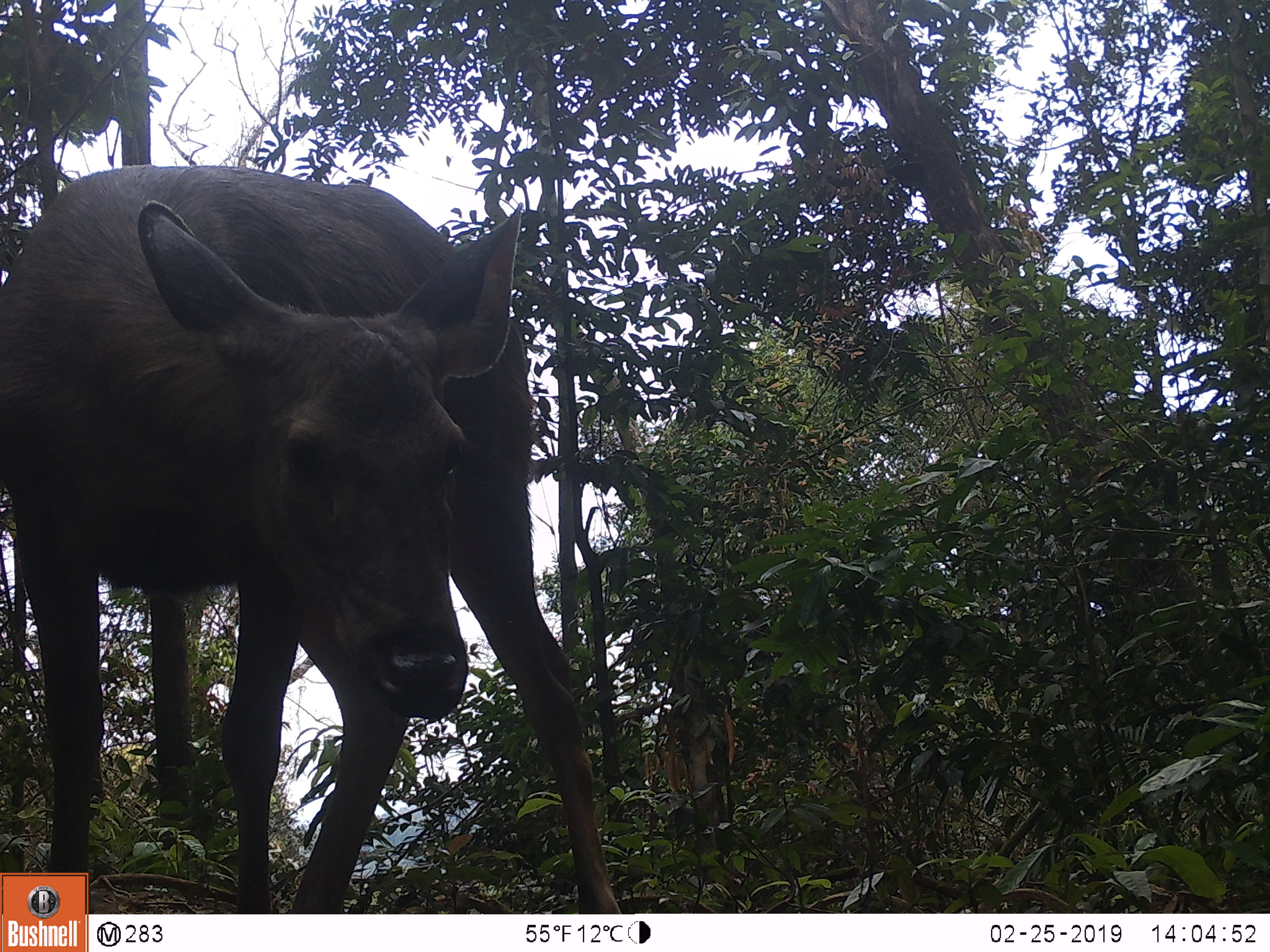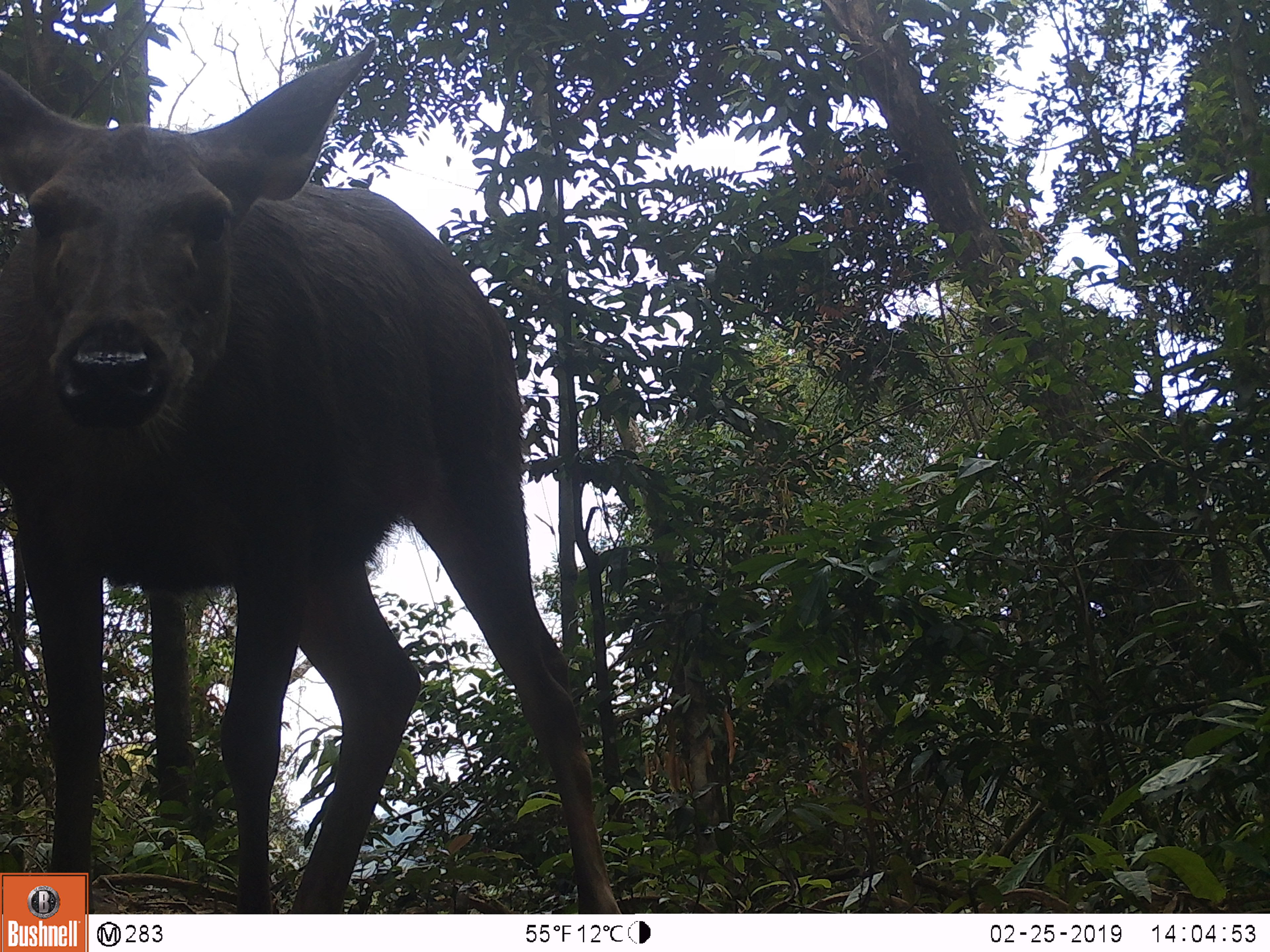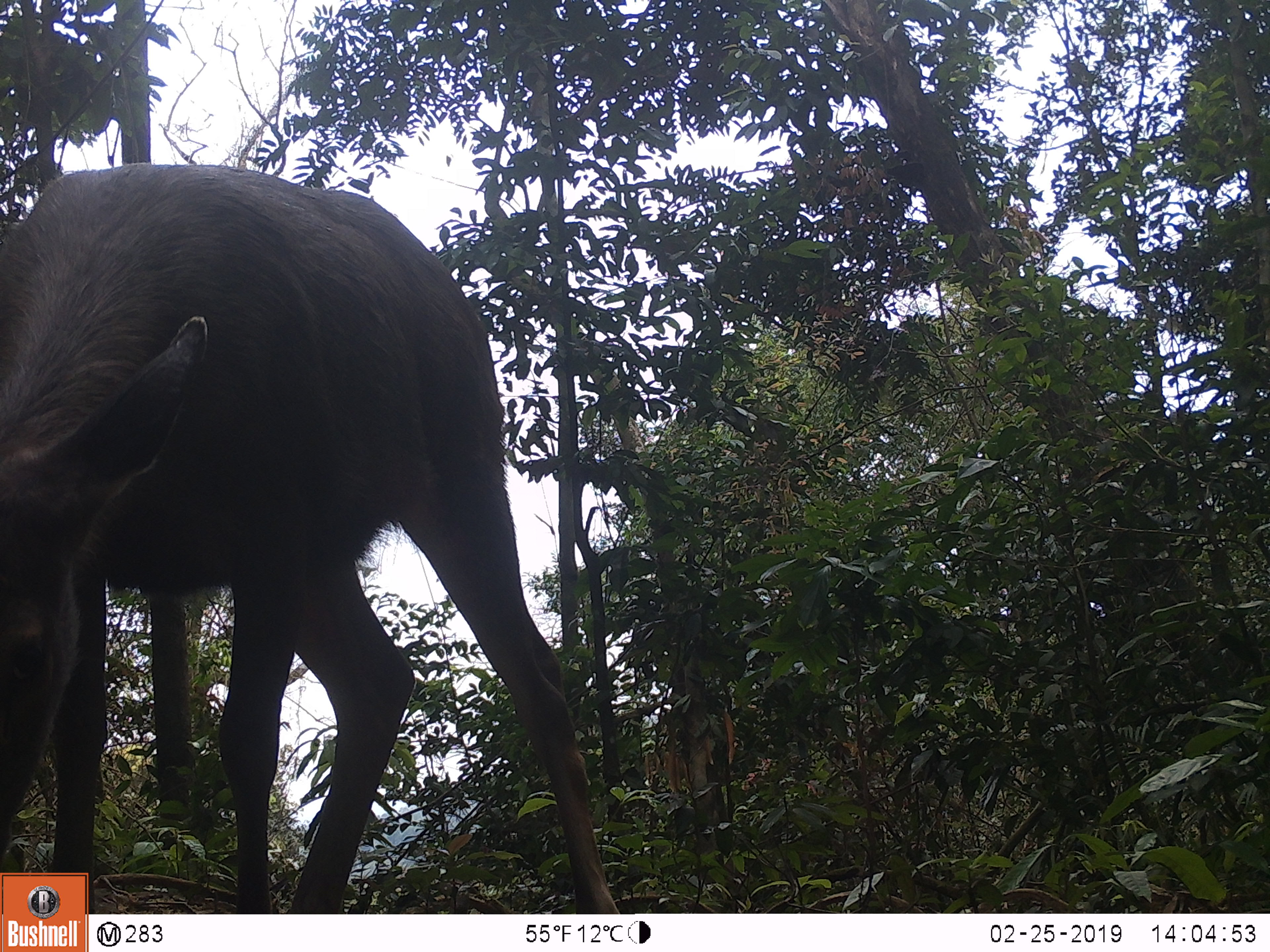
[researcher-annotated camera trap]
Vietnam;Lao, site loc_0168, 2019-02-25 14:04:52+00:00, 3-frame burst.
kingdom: Animalia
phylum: Chordata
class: Mammalia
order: Artiodactyla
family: Cervidae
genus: Rusa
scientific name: Rusa unicolor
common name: sambar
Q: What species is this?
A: Sambar (Rusa unicolor).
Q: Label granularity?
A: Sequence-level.